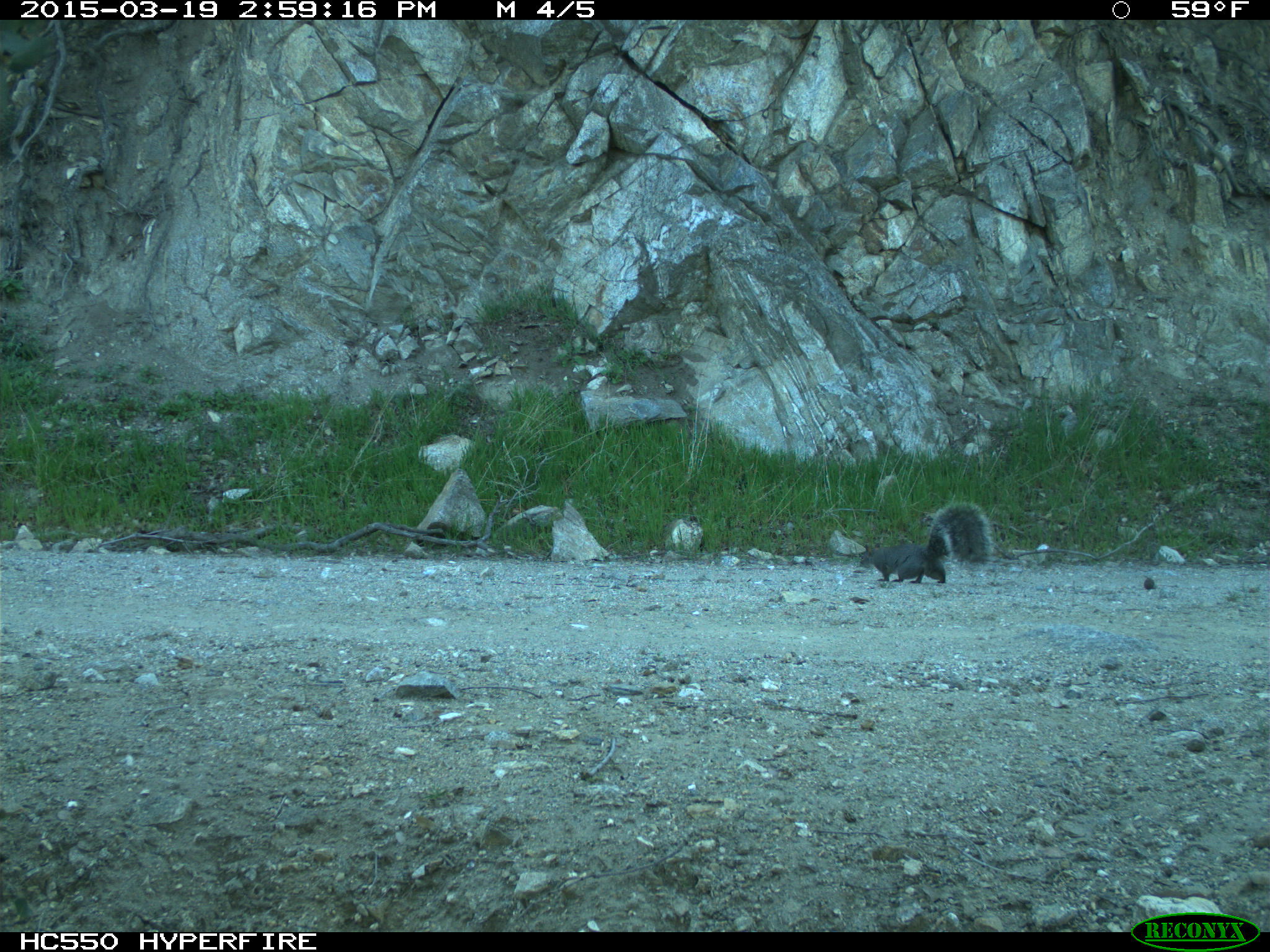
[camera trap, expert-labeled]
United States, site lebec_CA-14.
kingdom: Animalia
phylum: Chordata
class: Mammalia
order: Rodentia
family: Sciuridae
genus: Sciurus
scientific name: Sciurus carolinensis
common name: eastern gray squirrel